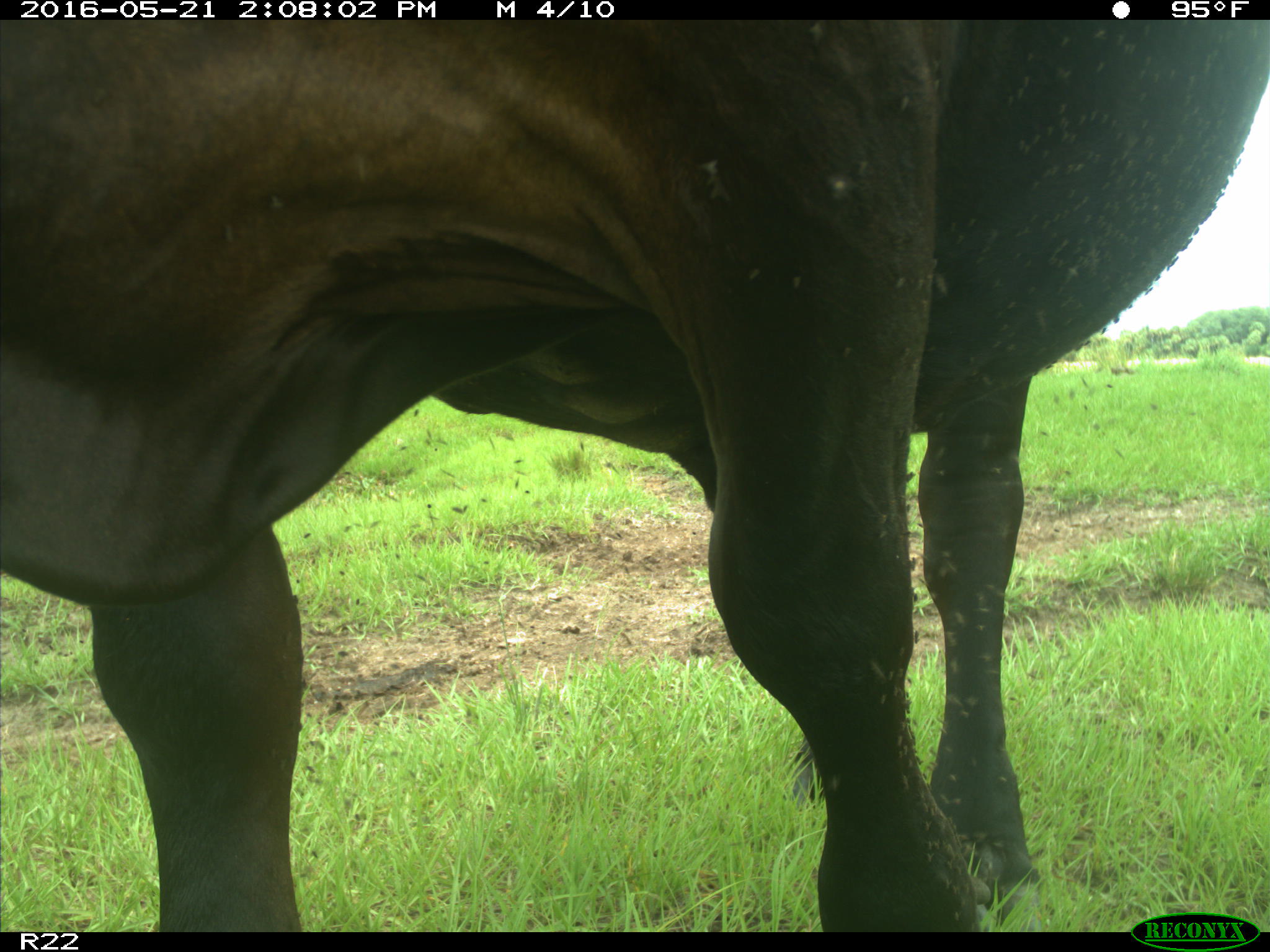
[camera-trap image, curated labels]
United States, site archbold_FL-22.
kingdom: Animalia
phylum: Chordata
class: Mammalia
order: Artiodactyla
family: Bovidae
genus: Bos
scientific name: Bos taurus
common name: domestic cow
Bos taurus (domestic cow).